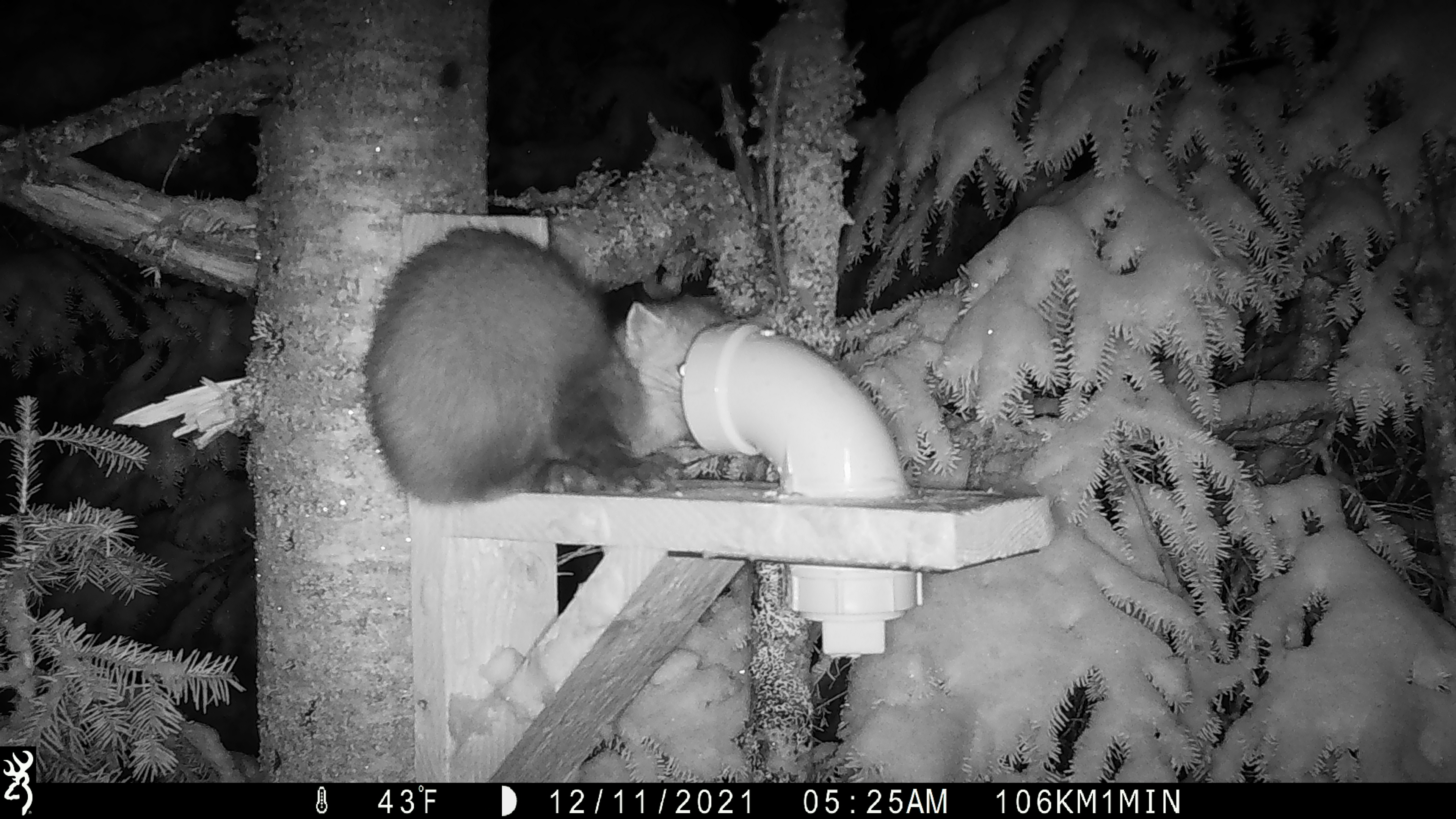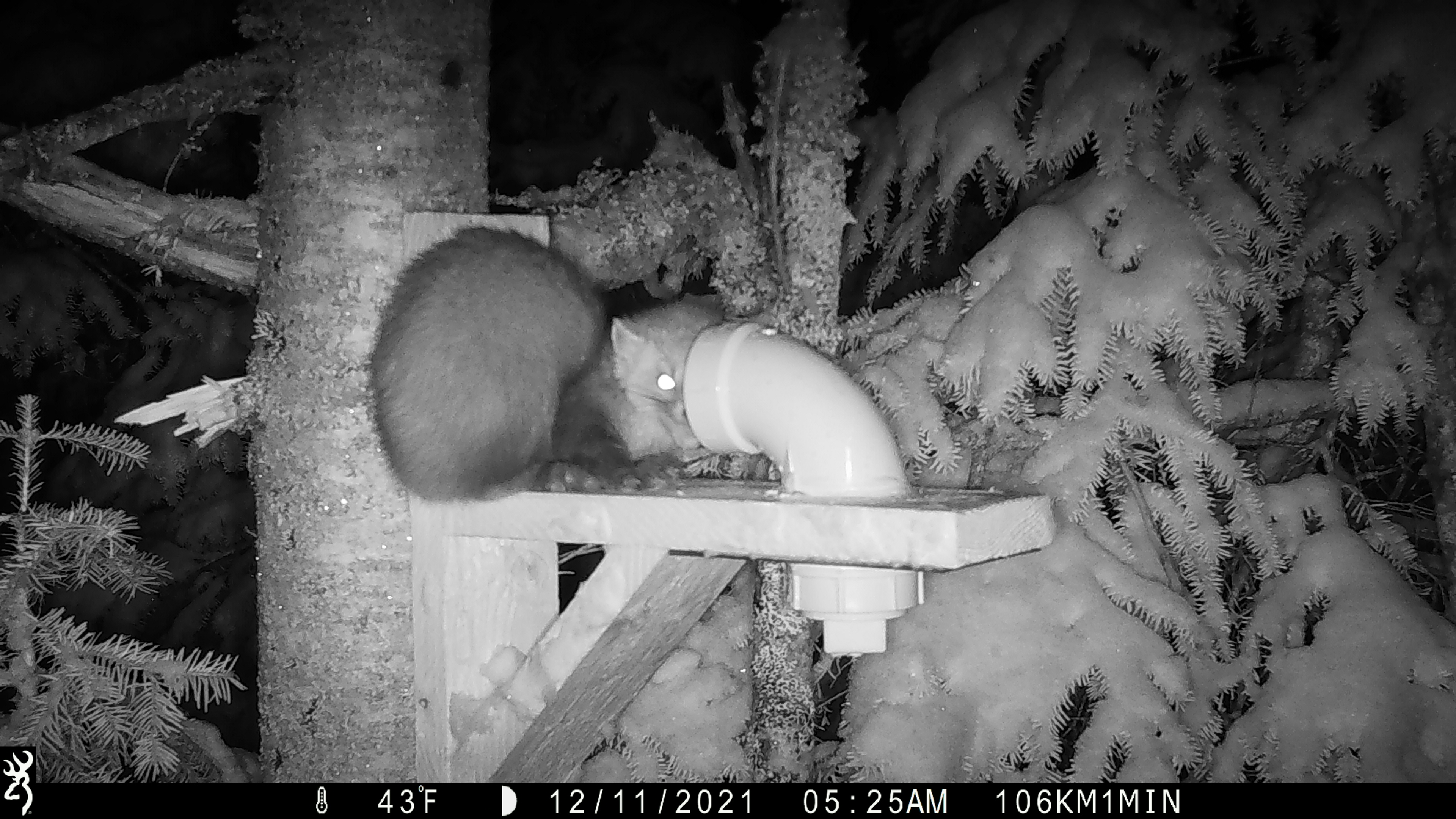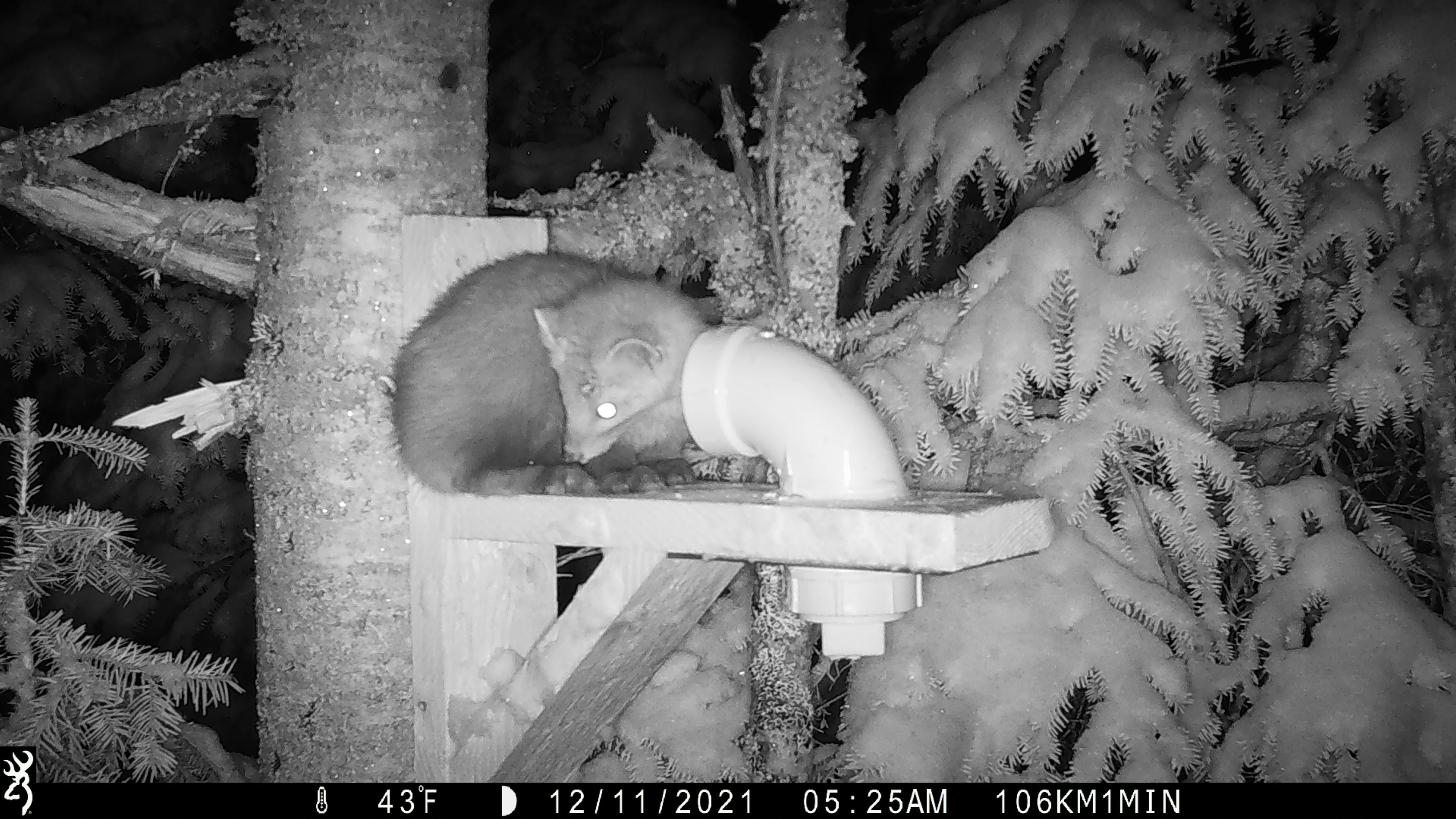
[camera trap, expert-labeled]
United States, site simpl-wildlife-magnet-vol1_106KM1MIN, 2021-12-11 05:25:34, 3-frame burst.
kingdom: Animalia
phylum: Chordata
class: Mammalia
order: Carnivora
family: Mustelidae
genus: Martes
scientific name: Martes americana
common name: american marten